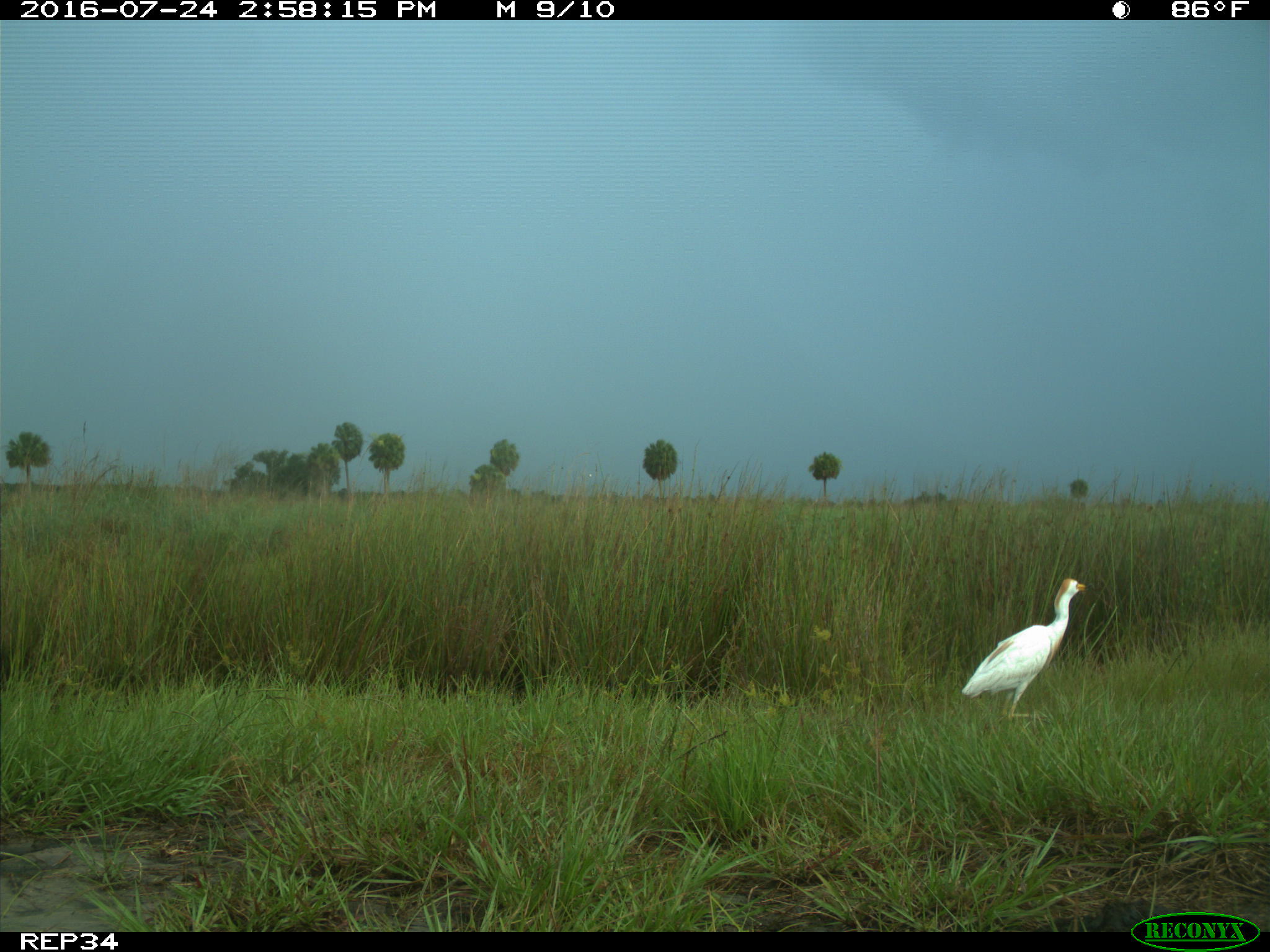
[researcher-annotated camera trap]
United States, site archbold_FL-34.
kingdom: Animalia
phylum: Chordata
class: Mammalia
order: Artiodactyla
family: Bovidae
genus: Bos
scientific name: Bos taurus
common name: domestic cow